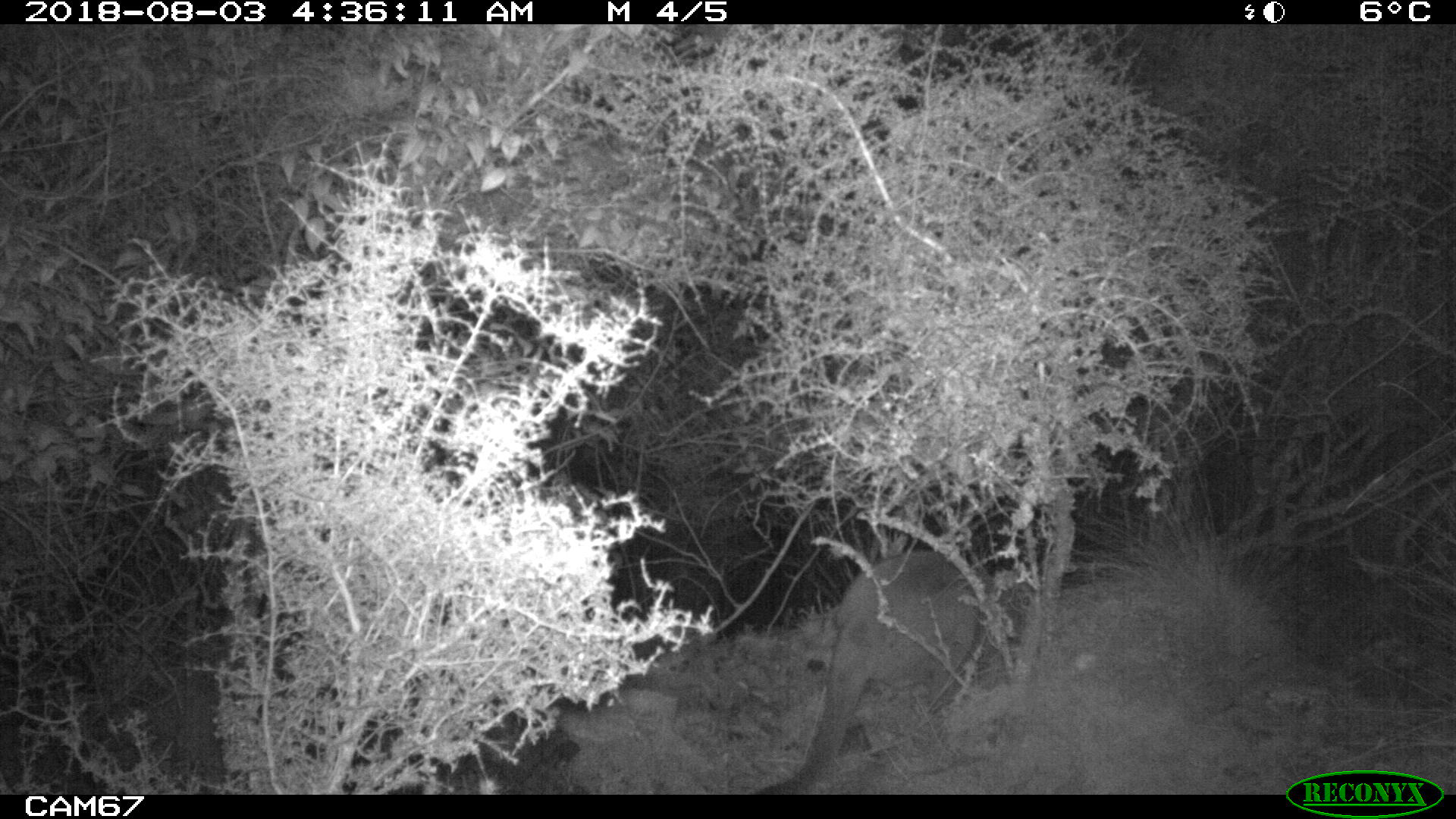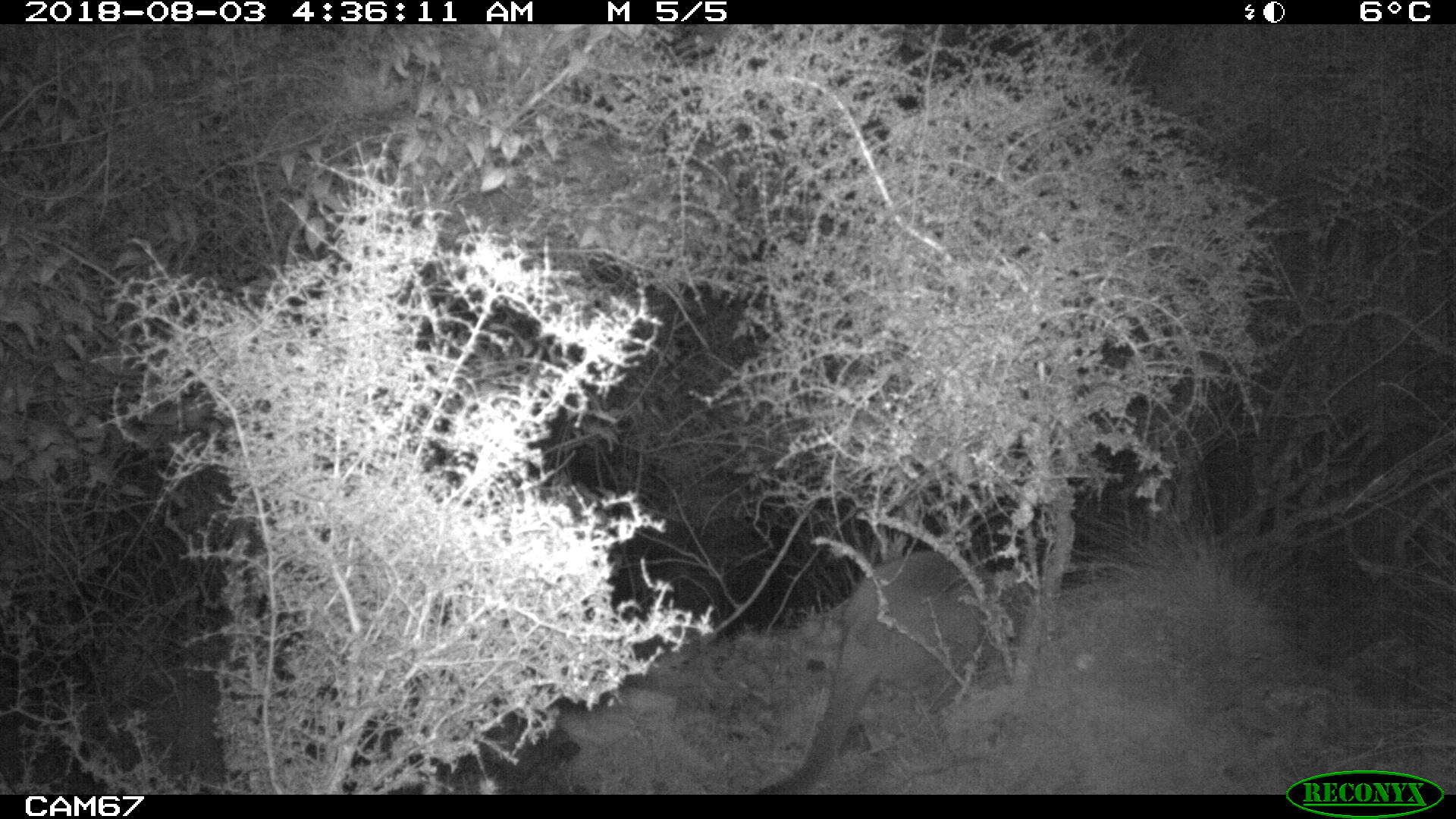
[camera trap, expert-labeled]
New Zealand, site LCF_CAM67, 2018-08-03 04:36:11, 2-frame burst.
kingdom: Animalia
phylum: Chordata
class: Mammalia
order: Diprotodontia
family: Macropodidae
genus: Notamacropus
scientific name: Notamacropus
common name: wallaby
Wallaby (Notamacropus).